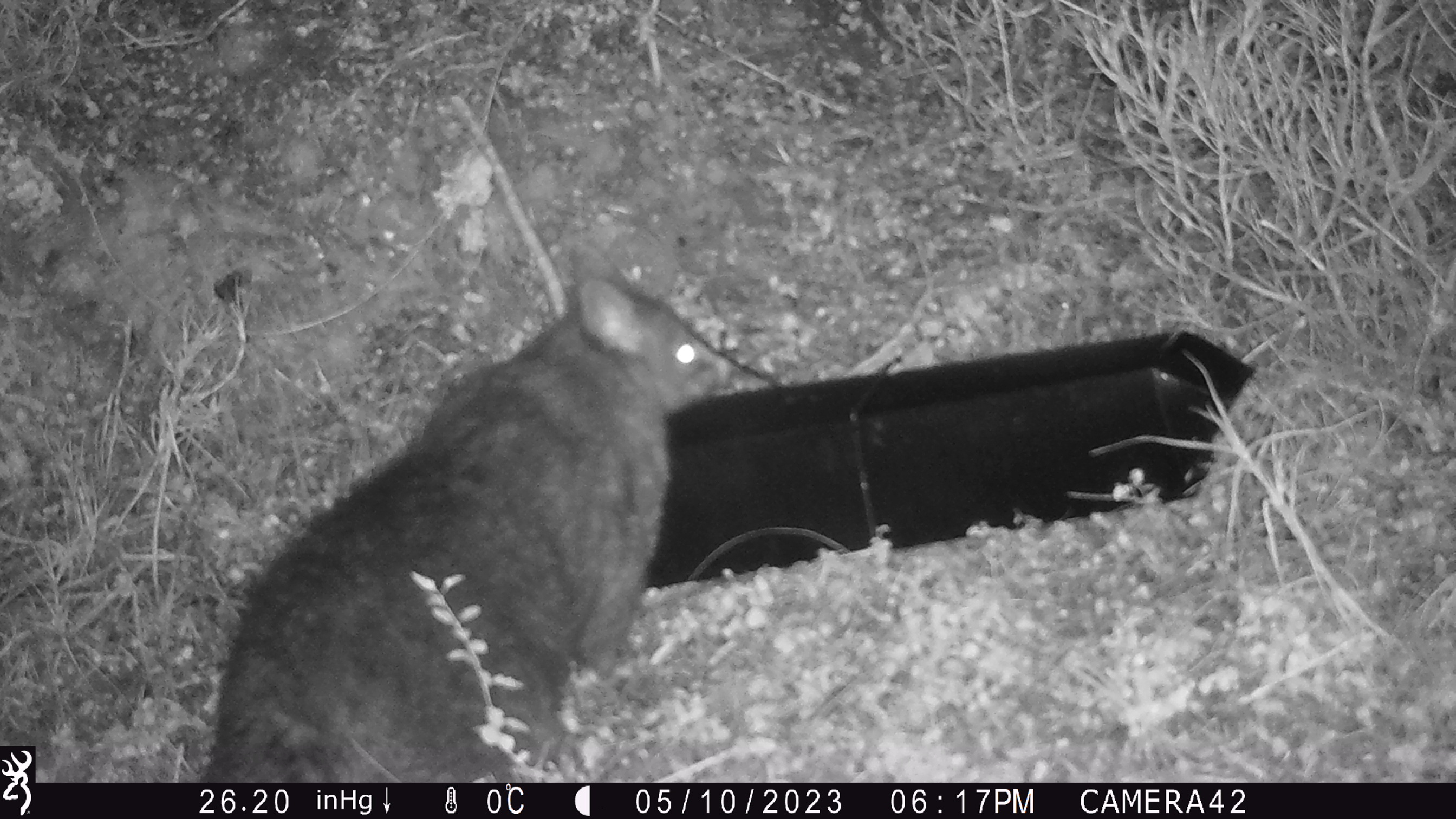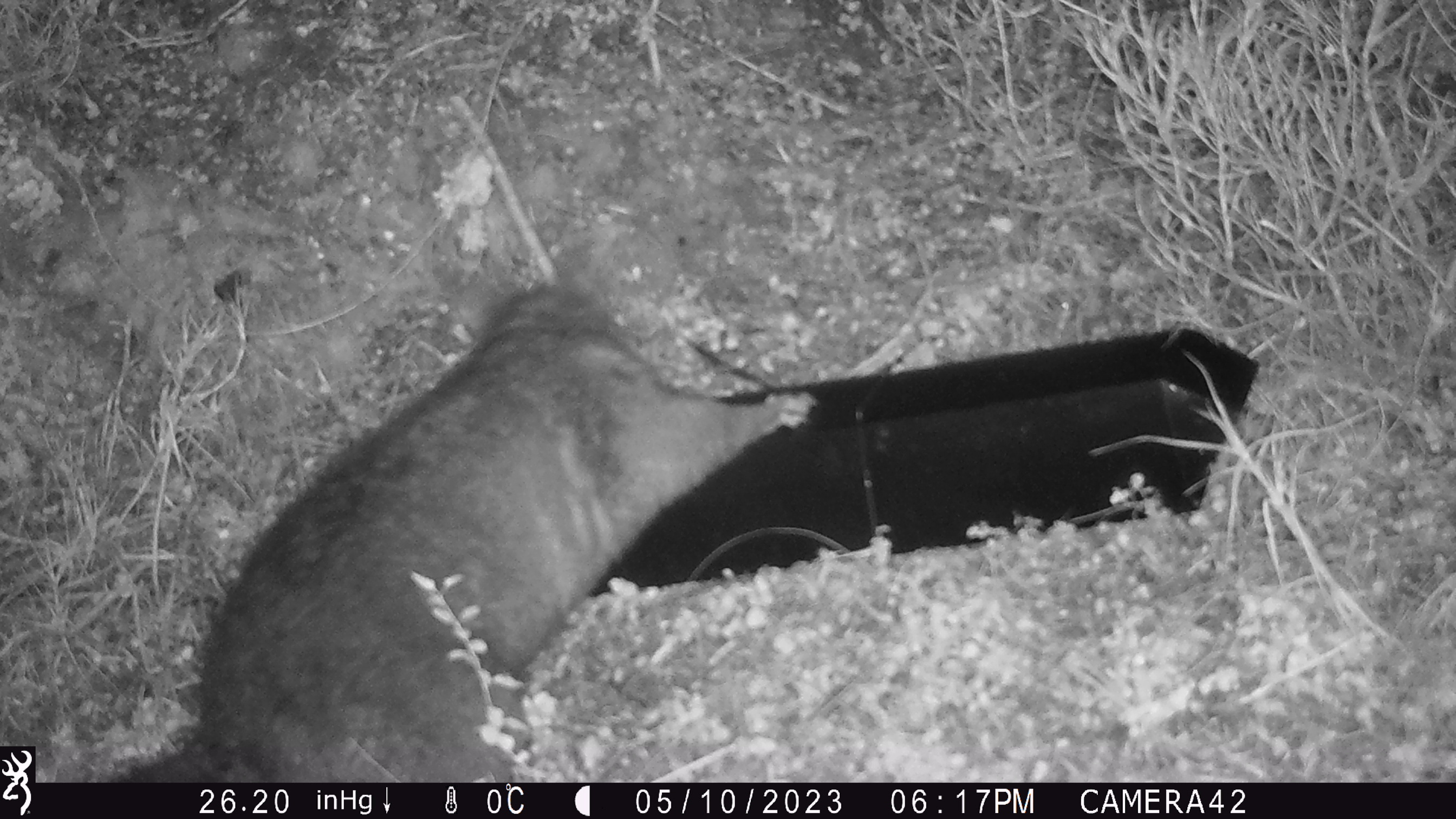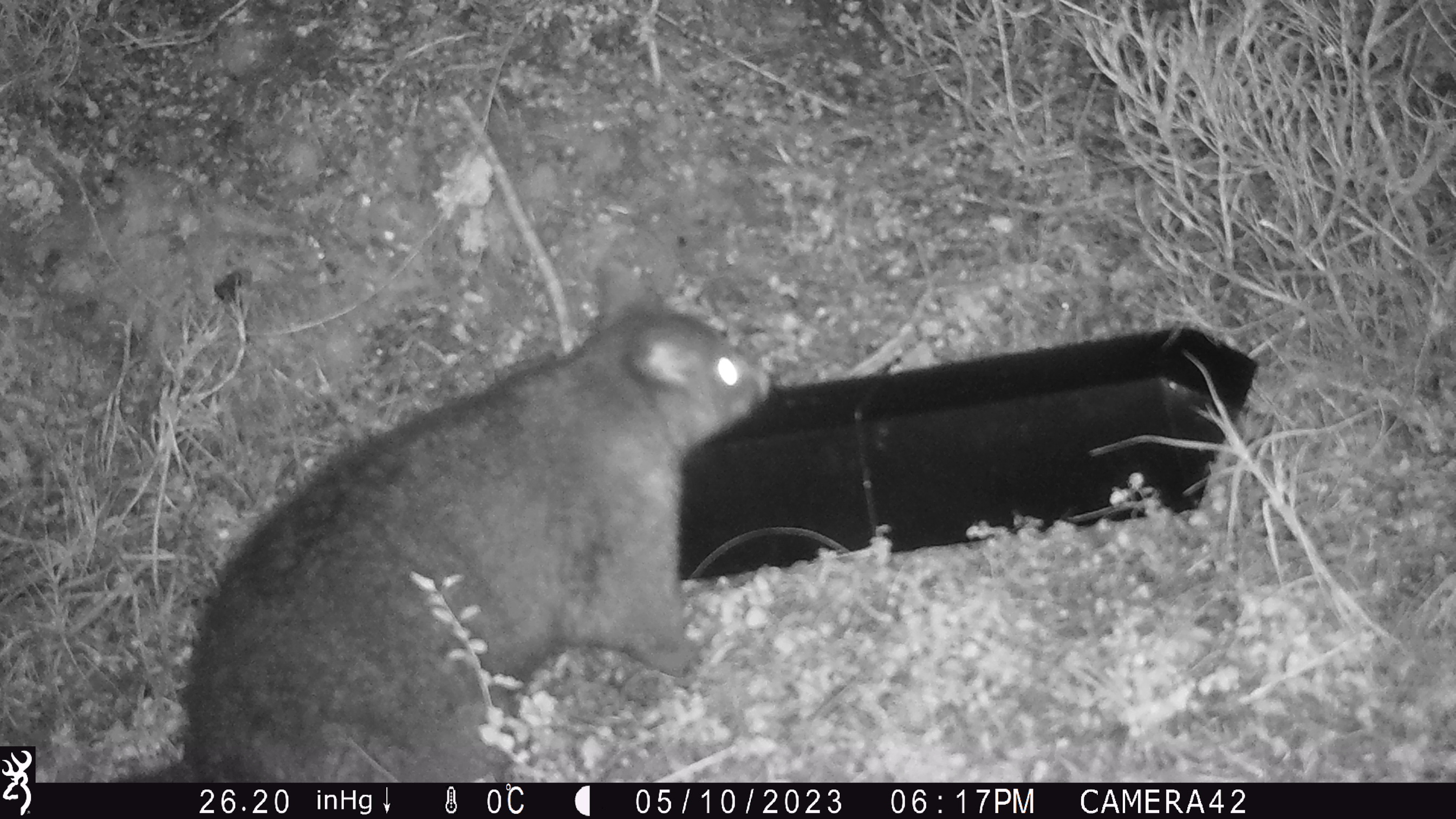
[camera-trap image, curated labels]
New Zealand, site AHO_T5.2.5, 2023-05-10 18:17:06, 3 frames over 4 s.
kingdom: Animalia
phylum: Chordata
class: Mammalia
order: Carnivora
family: Mustelidae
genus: Mustela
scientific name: Mustela erminea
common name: stoat